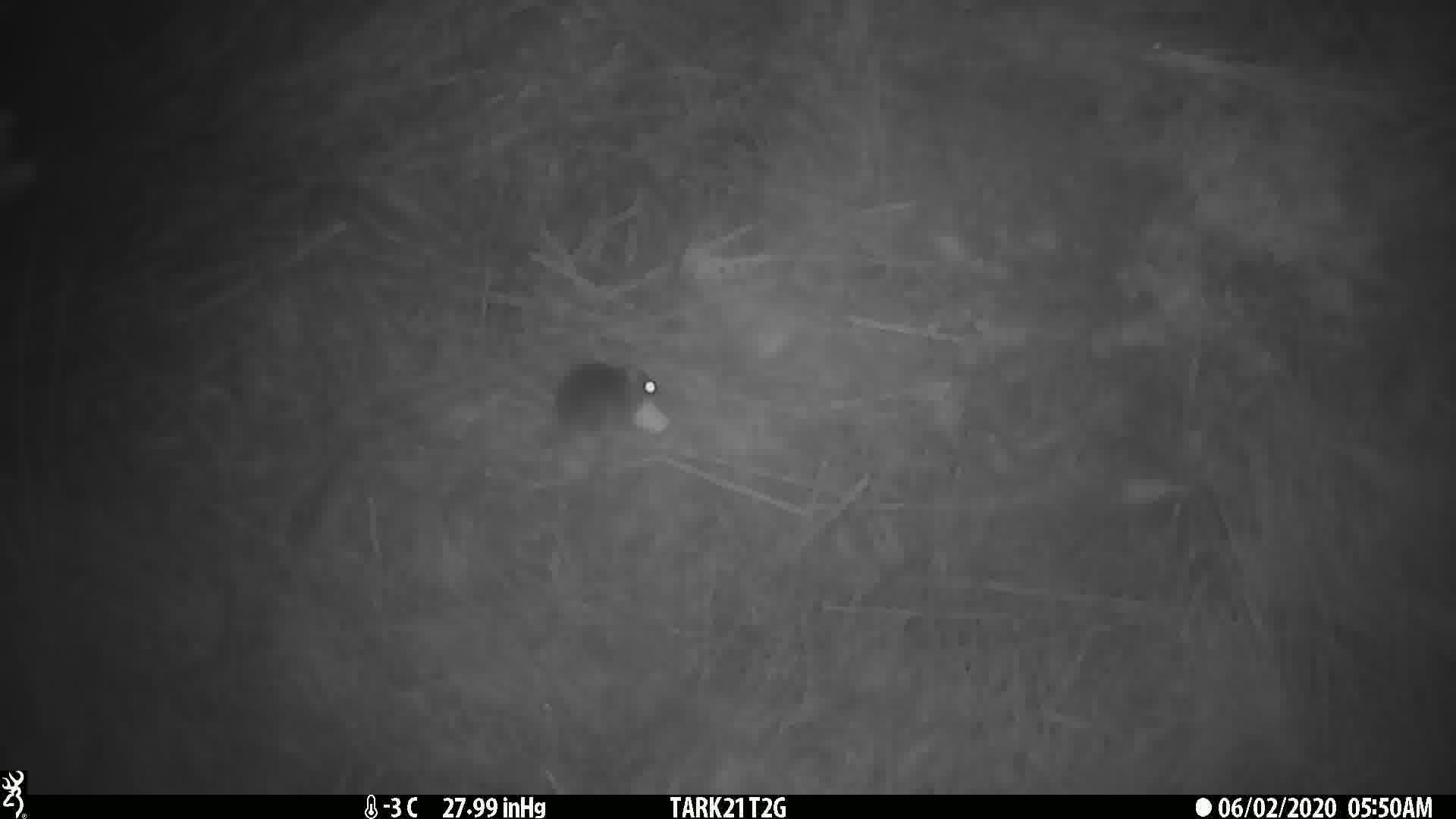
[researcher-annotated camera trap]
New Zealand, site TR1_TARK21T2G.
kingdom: Animalia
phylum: Chordata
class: Mammalia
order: Rodentia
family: Muridae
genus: Mus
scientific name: Mus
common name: mouse